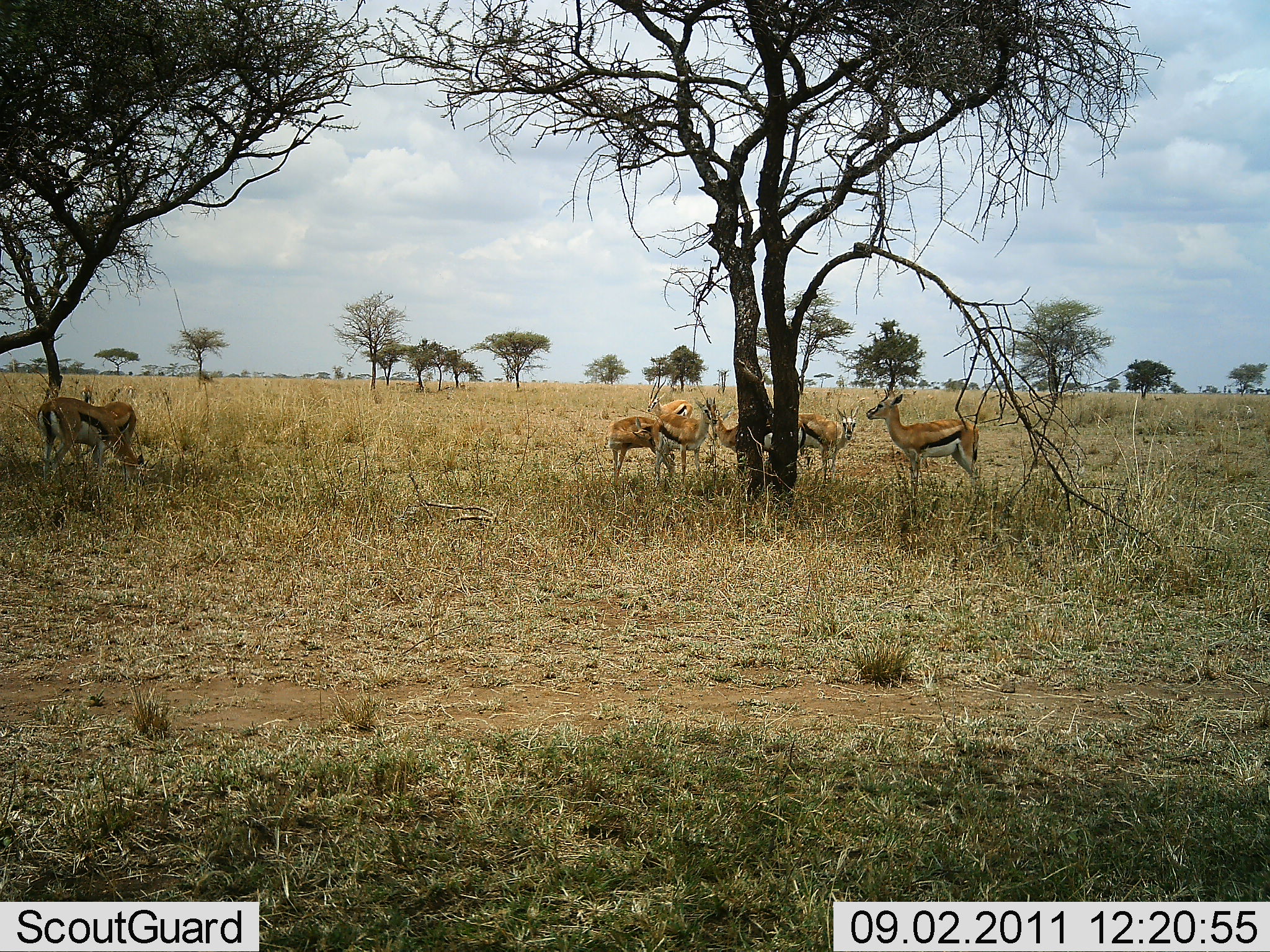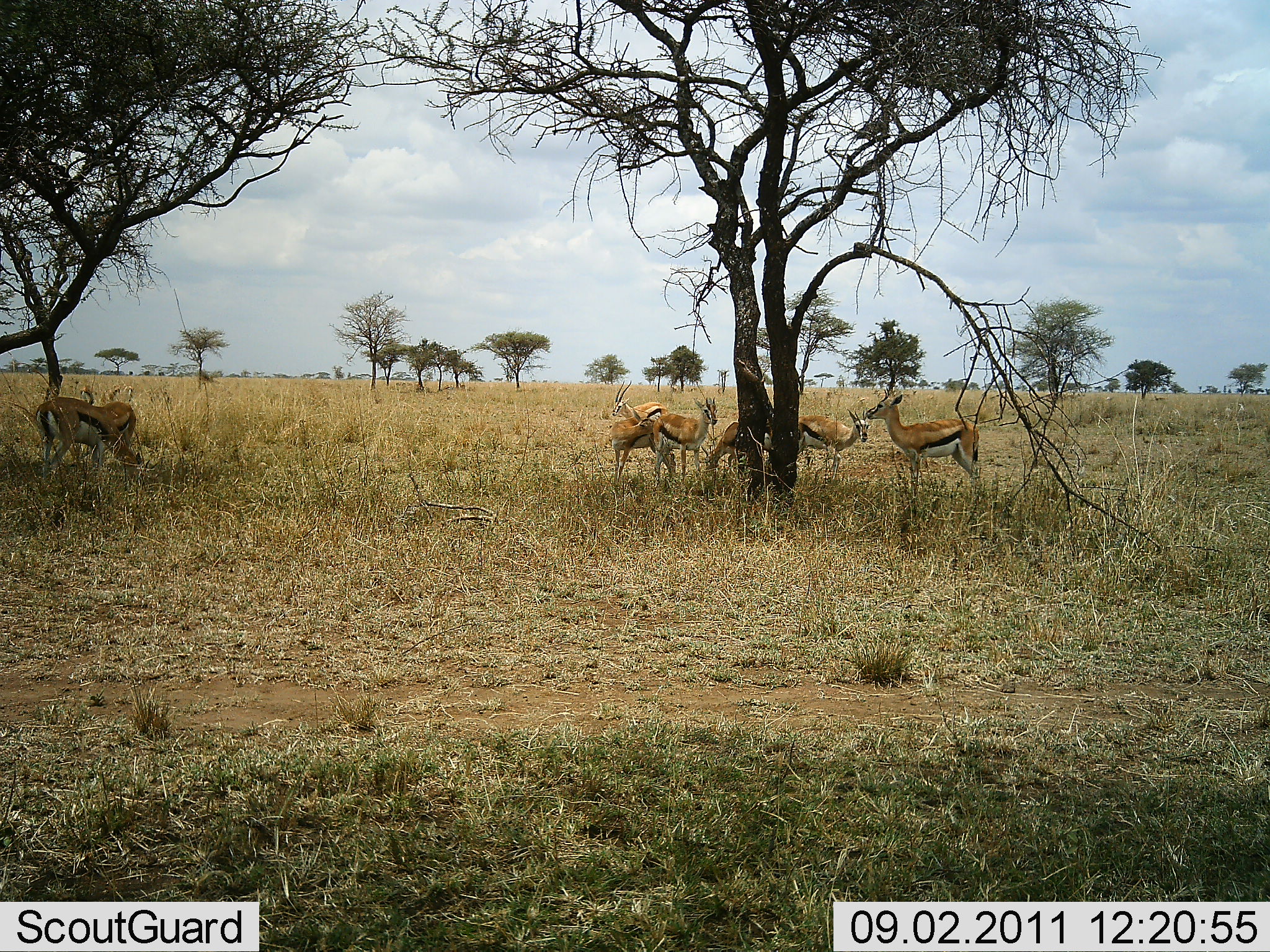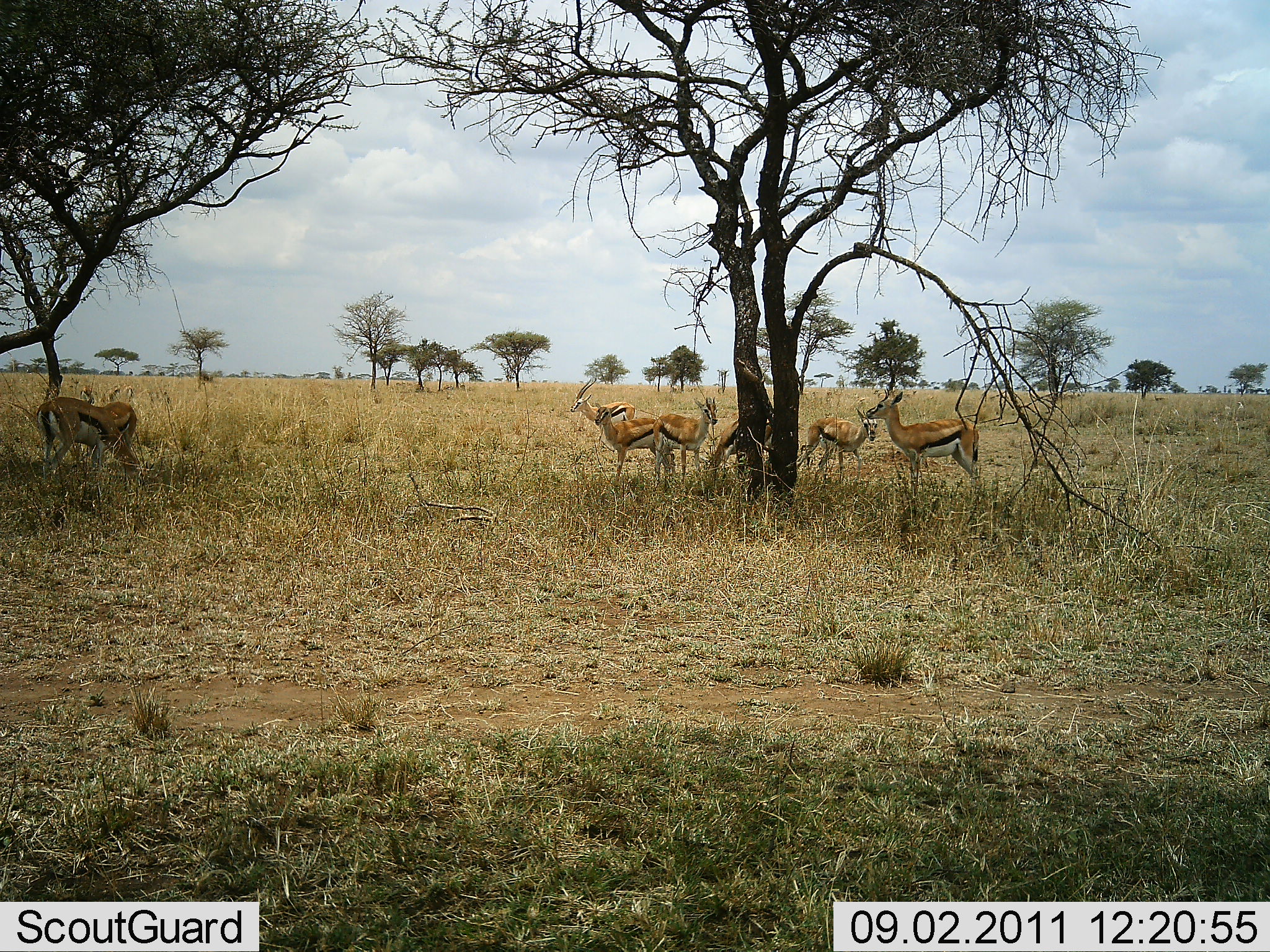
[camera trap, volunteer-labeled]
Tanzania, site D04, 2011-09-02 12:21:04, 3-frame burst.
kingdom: Animalia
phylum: Chordata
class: Mammalia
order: Artiodactyla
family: Bovidae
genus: Eudorcas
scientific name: Eudorcas thomsonii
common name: thomson's gazelle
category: gazellethomsons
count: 6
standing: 91%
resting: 18%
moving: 27%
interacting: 9%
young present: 0%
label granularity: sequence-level